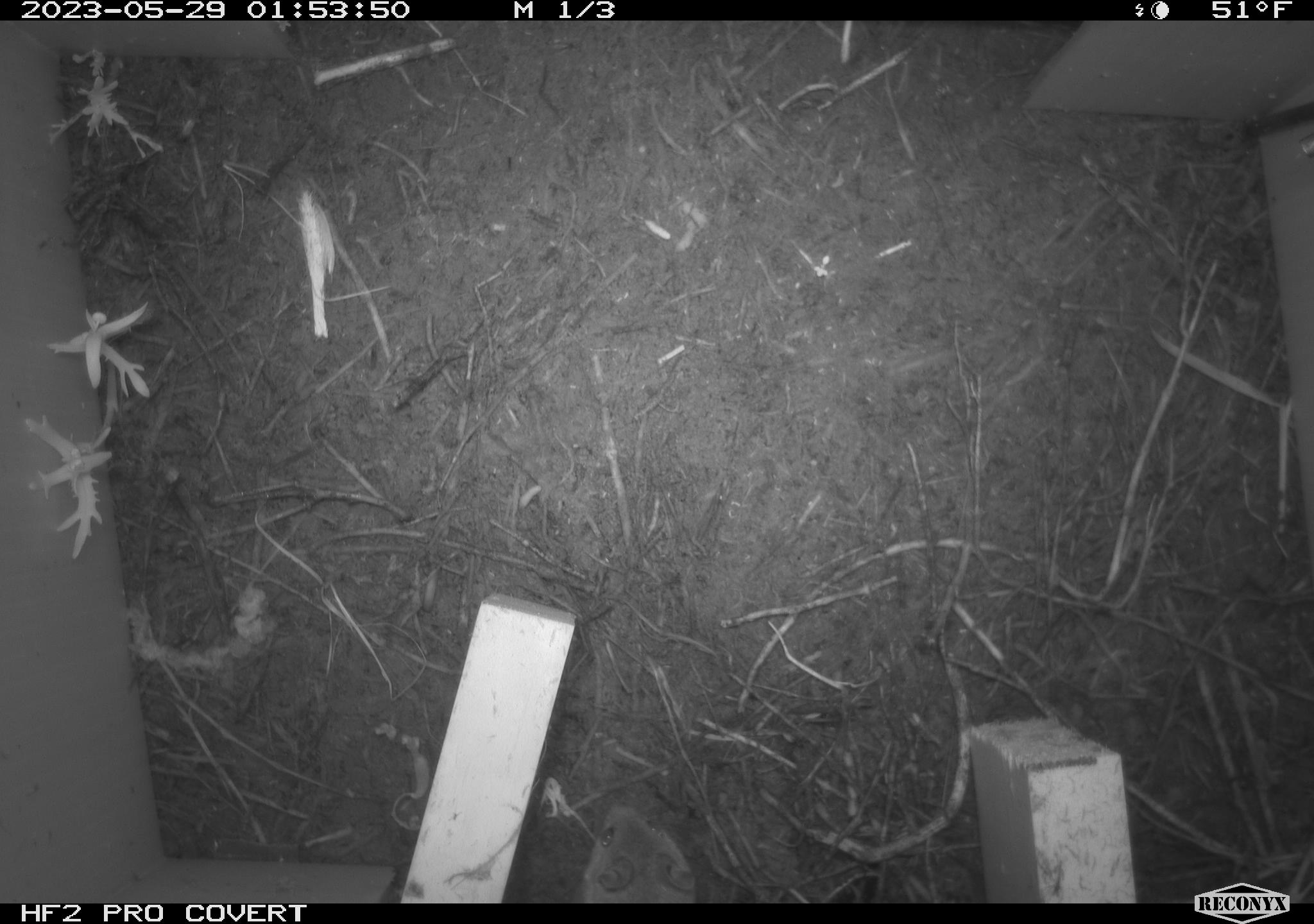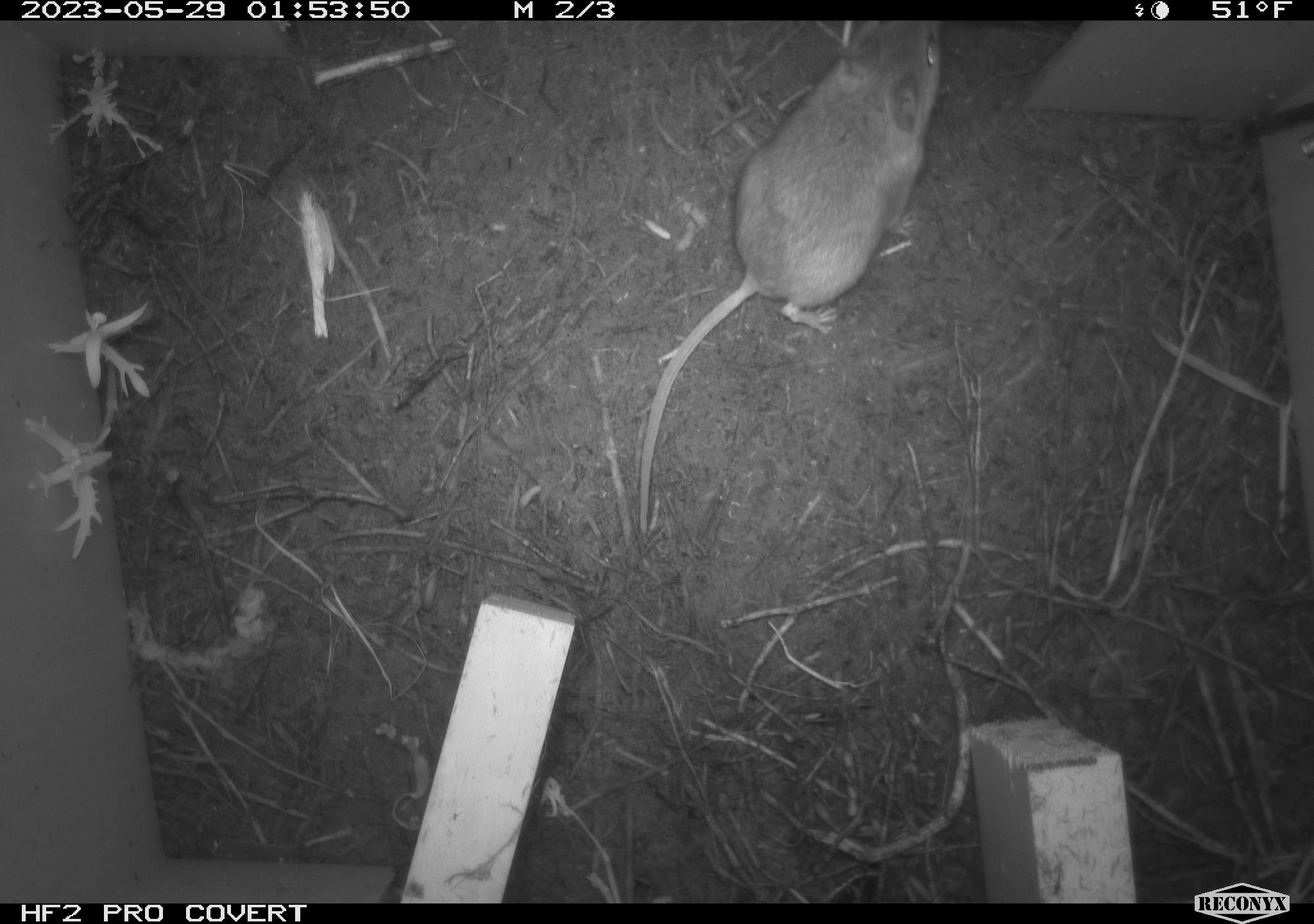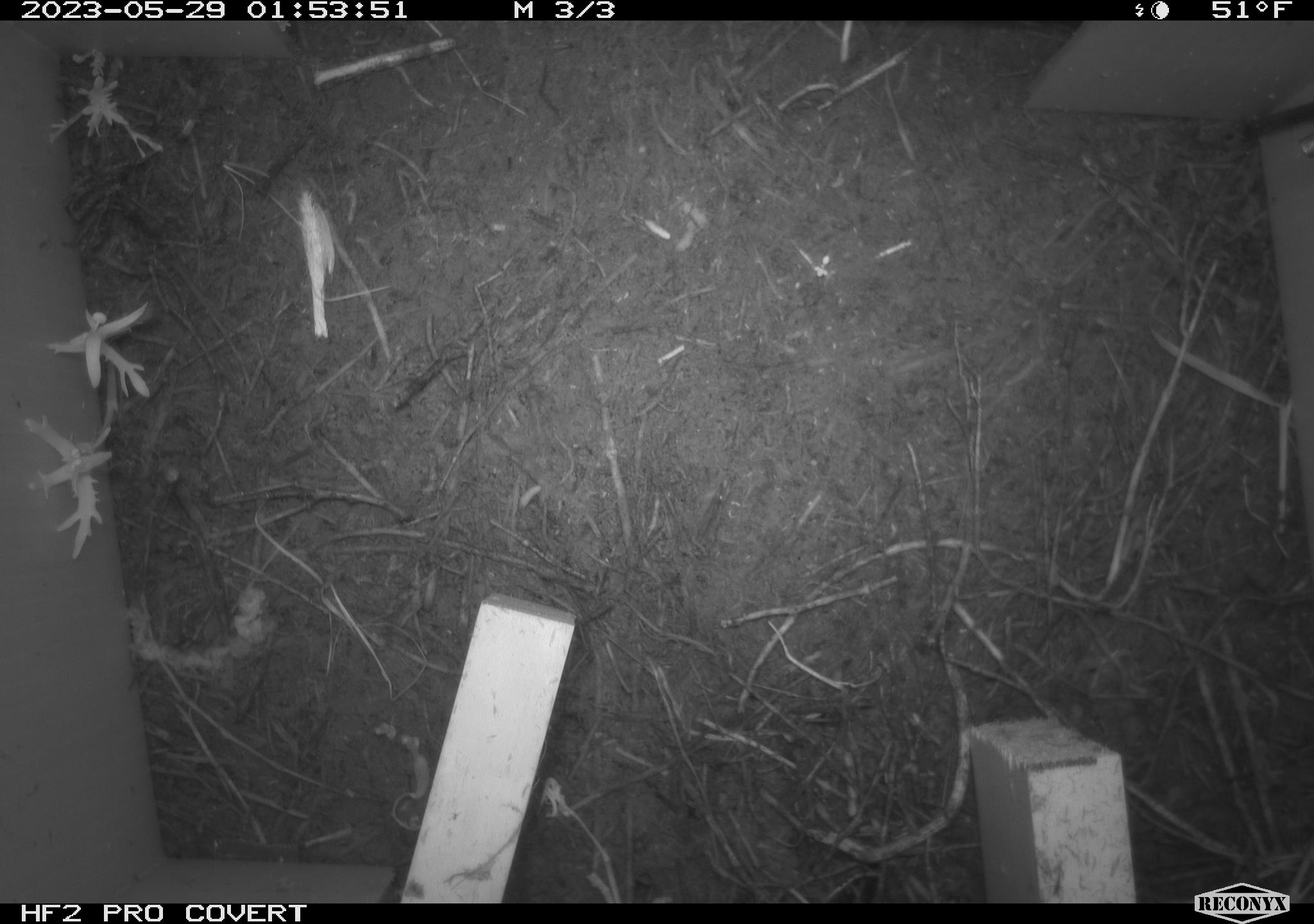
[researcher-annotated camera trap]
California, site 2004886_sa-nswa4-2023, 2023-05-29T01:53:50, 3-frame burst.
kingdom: Animalia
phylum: Chordata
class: Mammalia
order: Rodentia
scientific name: Rodentia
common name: mouse species